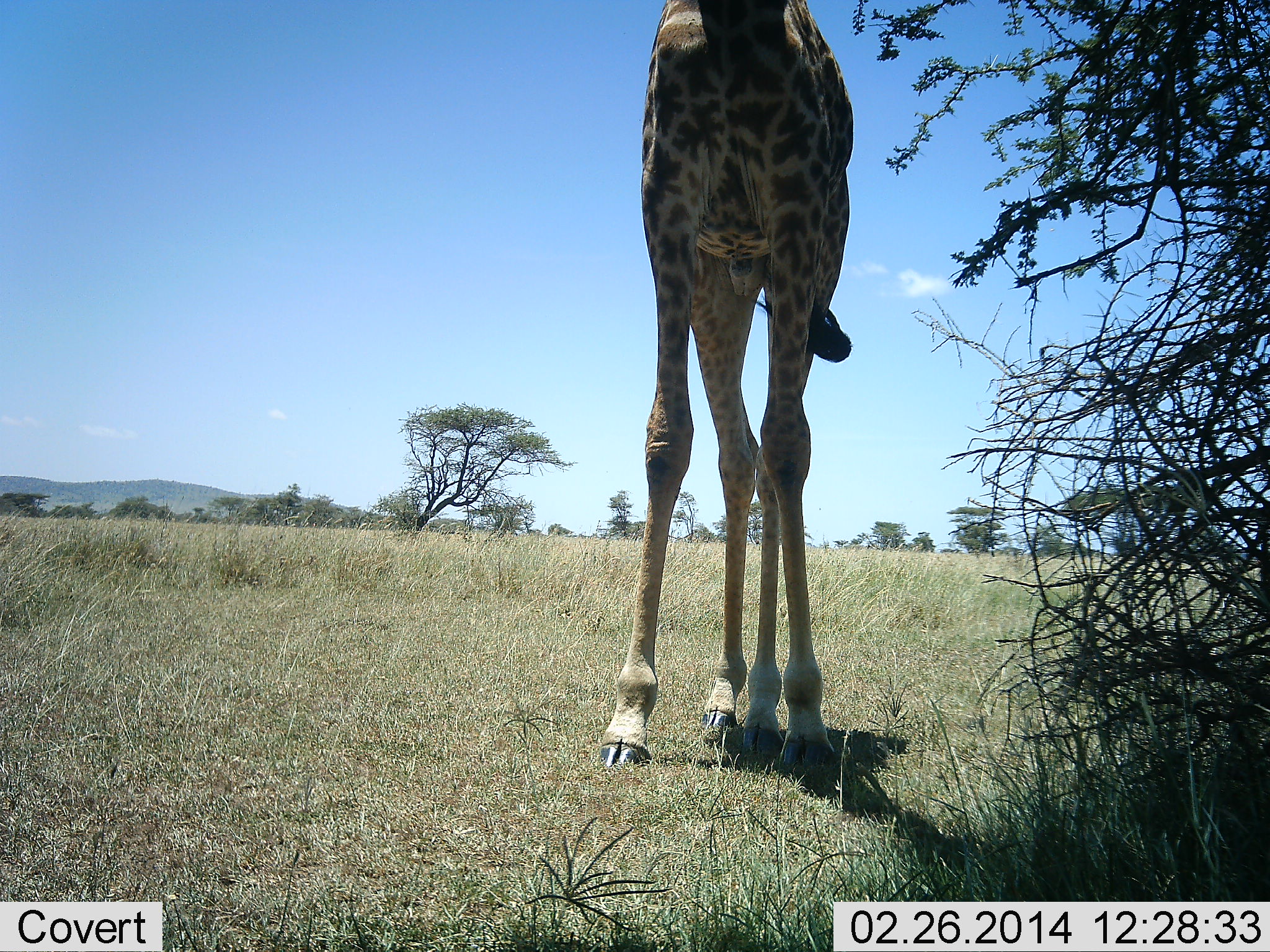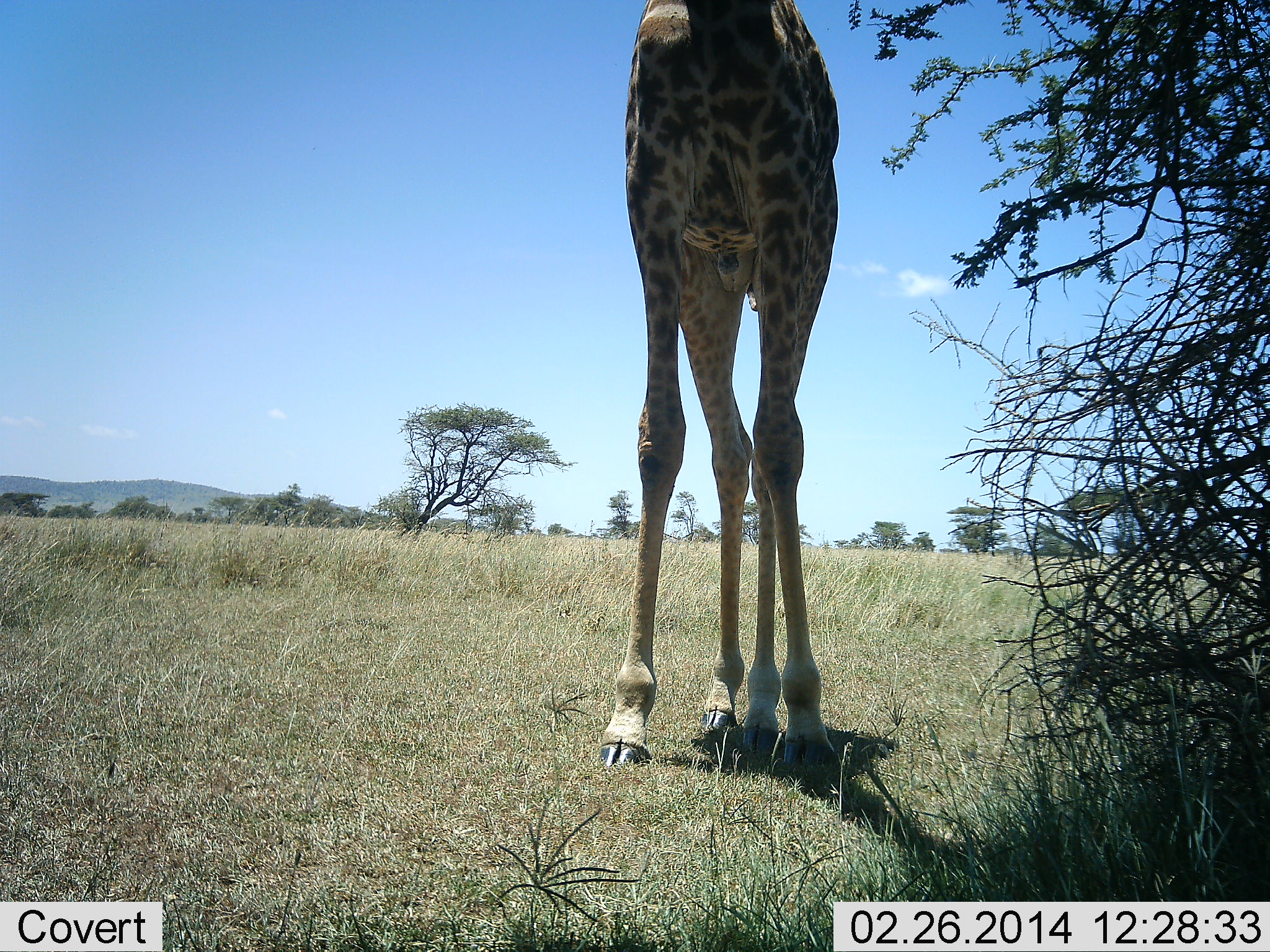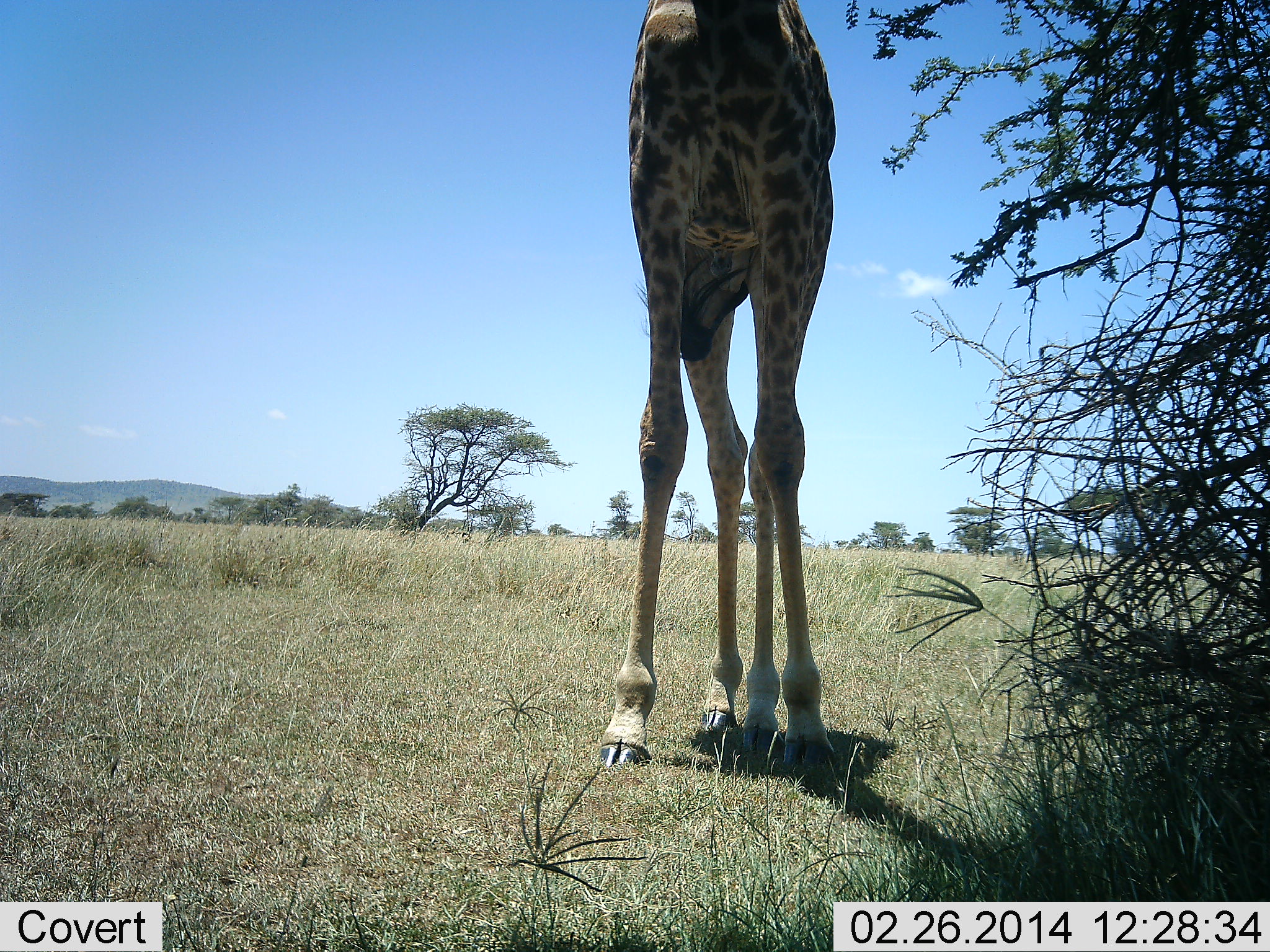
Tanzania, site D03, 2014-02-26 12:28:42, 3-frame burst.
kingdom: Animalia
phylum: Chordata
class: Mammalia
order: Artiodactyla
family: Giraffidae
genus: Giraffa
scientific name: Giraffa camelopardalis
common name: giraffe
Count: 1.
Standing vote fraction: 100%.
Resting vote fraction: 0%.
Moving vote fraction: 0%.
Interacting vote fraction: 0%.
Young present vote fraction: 0%.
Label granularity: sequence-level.